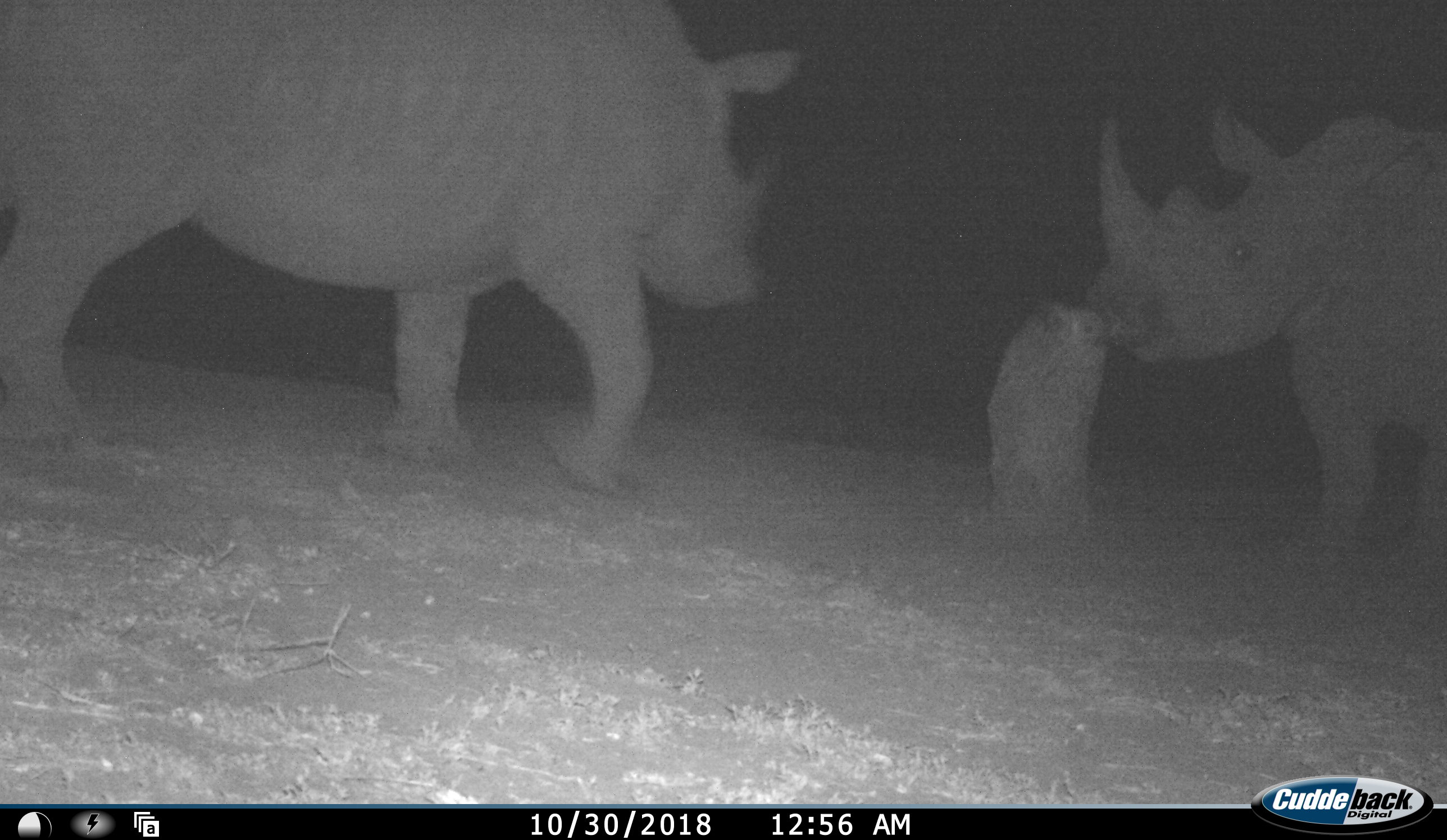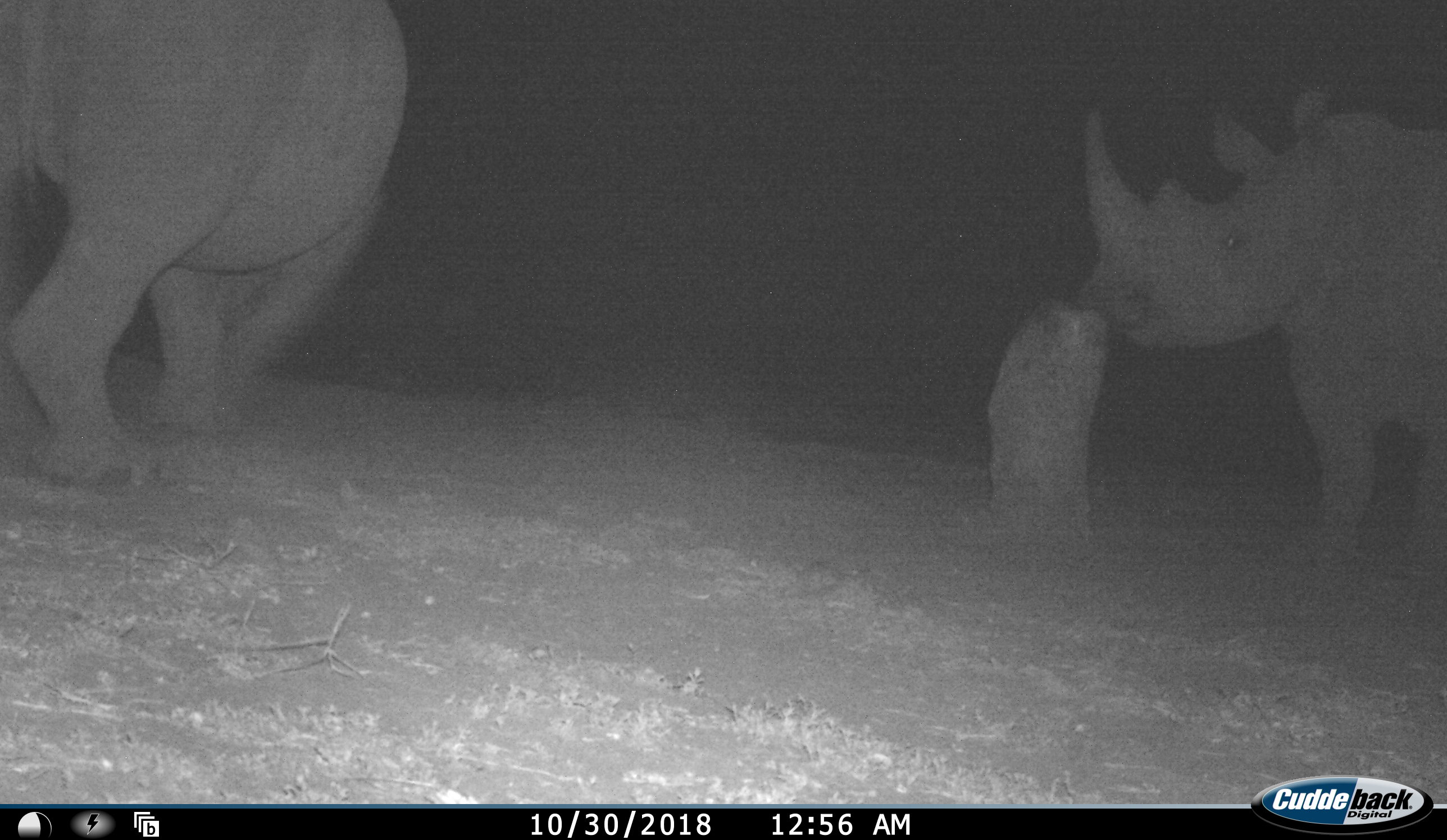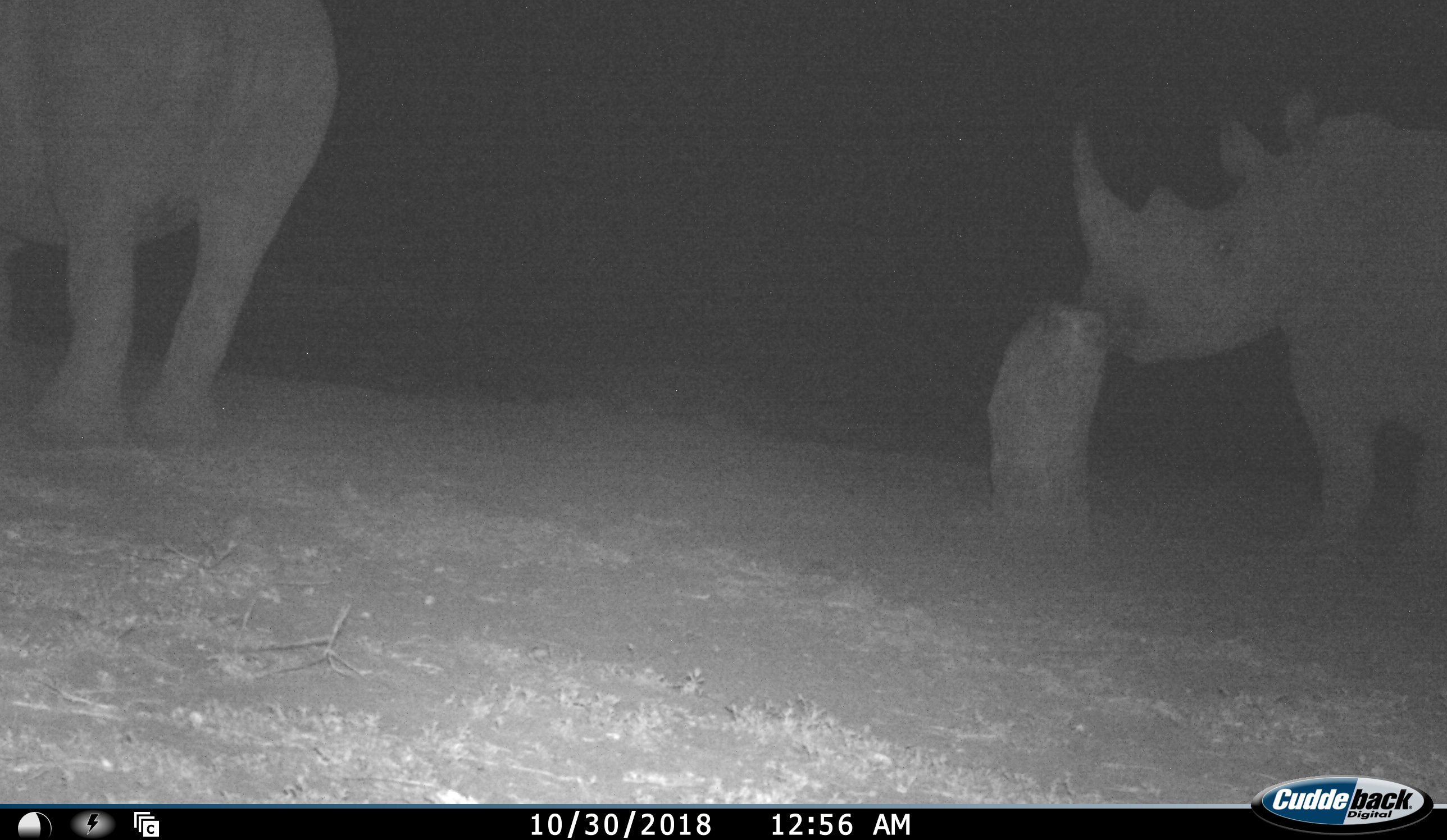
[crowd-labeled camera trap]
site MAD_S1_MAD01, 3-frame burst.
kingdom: Animalia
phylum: Chordata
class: Mammalia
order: Perissodactyla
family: Rhinocerotidae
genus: Ceratotherium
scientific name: Ceratotherium simum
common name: white rhinoceros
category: rhinoceroswhite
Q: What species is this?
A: Rhinoceroswhite (white rhinoceros) (Ceratotherium simum).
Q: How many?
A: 2.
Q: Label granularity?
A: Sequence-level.